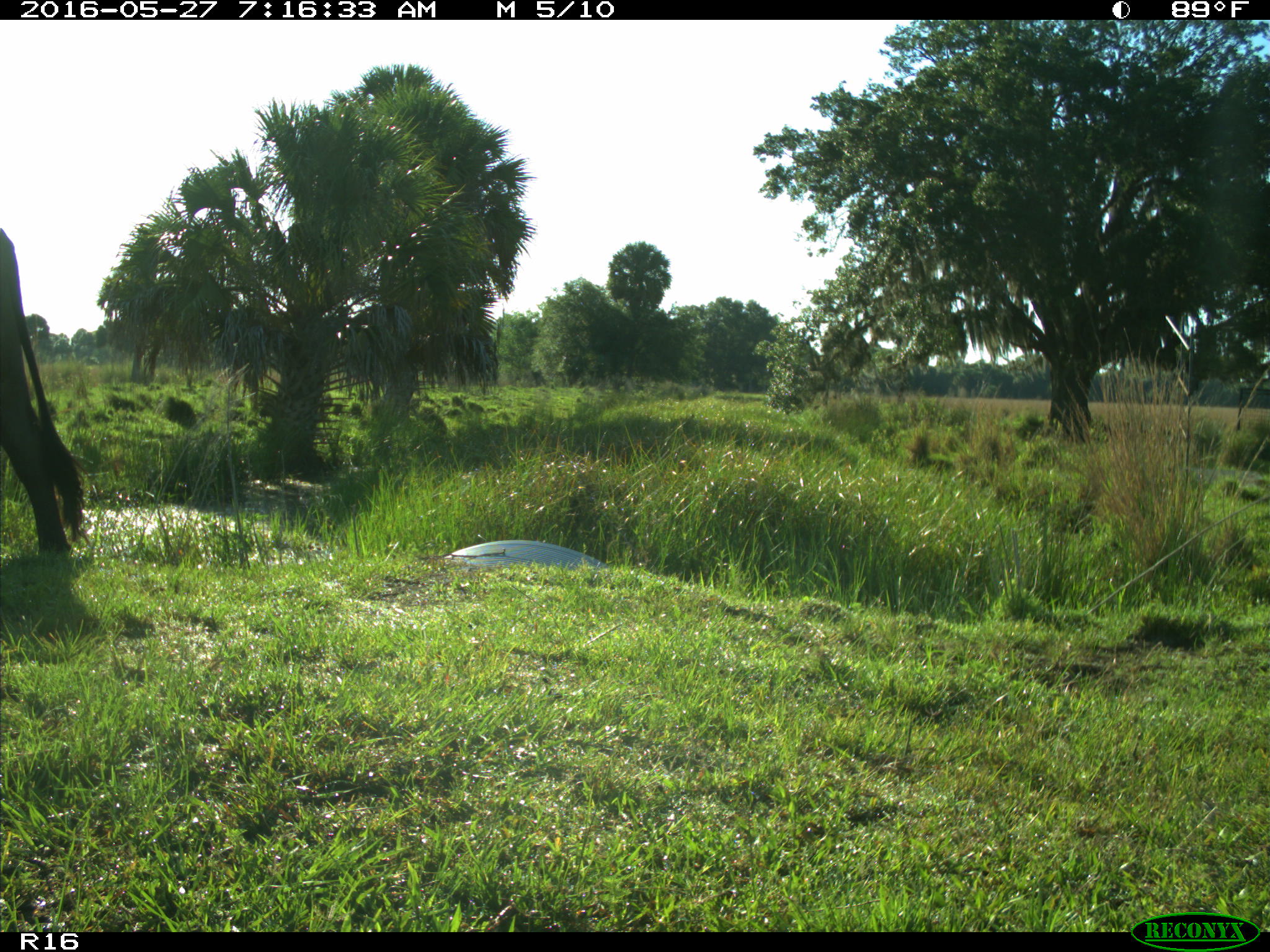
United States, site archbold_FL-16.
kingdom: Animalia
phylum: Chordata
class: Mammalia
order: Artiodactyla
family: Bovidae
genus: Bos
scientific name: Bos taurus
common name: domestic cow